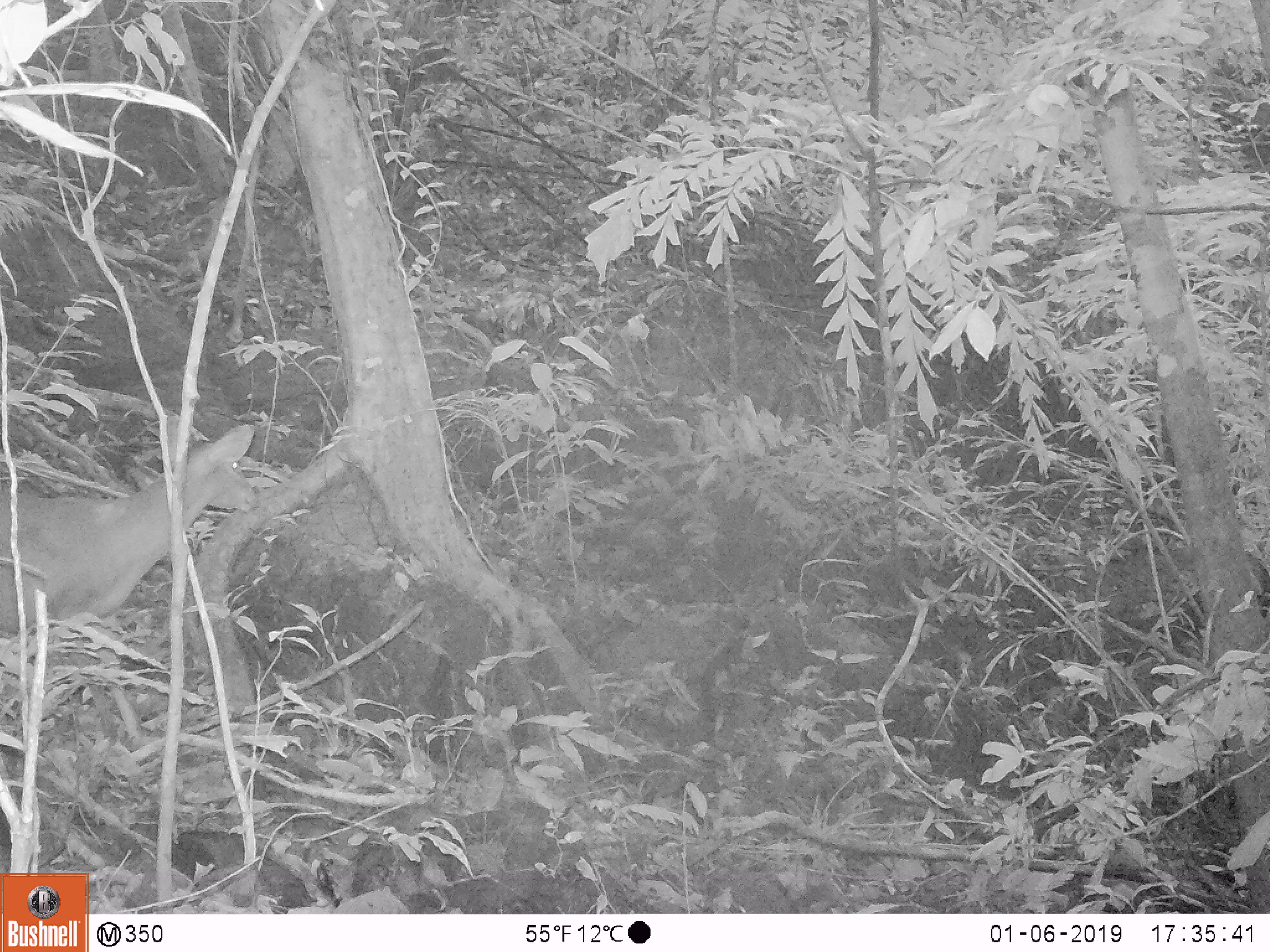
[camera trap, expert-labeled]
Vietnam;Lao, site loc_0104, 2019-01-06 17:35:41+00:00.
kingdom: Animalia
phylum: Chordata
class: Mammalia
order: Artiodactyla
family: Cervidae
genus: Muntiacus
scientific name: Muntiacus vuquangensis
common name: large-antlered muntjac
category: large antlered muntjac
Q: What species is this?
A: Large antlered muntjac (large-antlered muntjac) (Muntiacus vuquangensis).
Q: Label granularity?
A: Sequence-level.